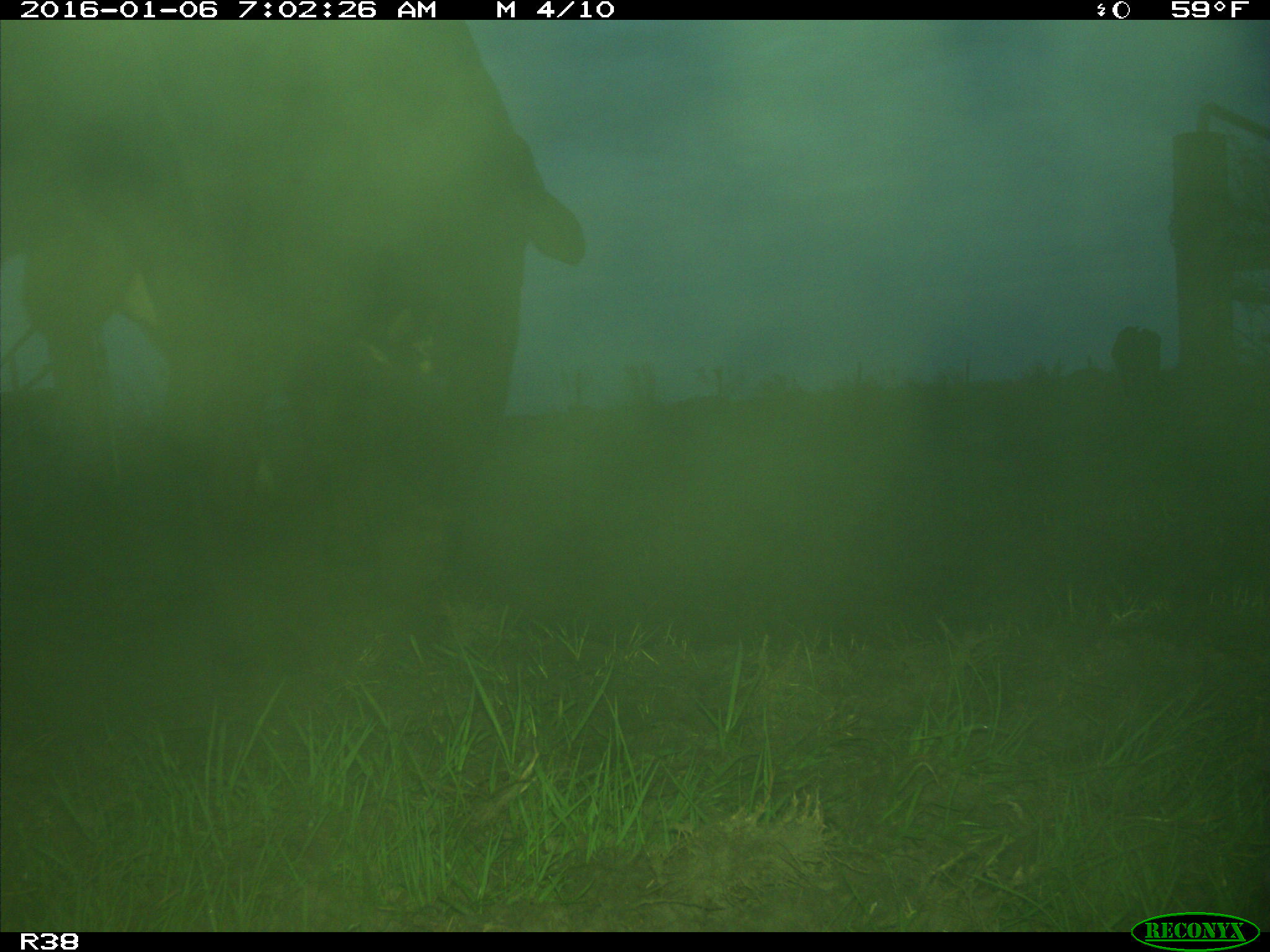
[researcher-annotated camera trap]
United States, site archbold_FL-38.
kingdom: Animalia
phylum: Chordata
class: Mammalia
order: Artiodactyla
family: Bovidae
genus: Bos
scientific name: Bos taurus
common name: domestic cow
Bos taurus (domestic cow).